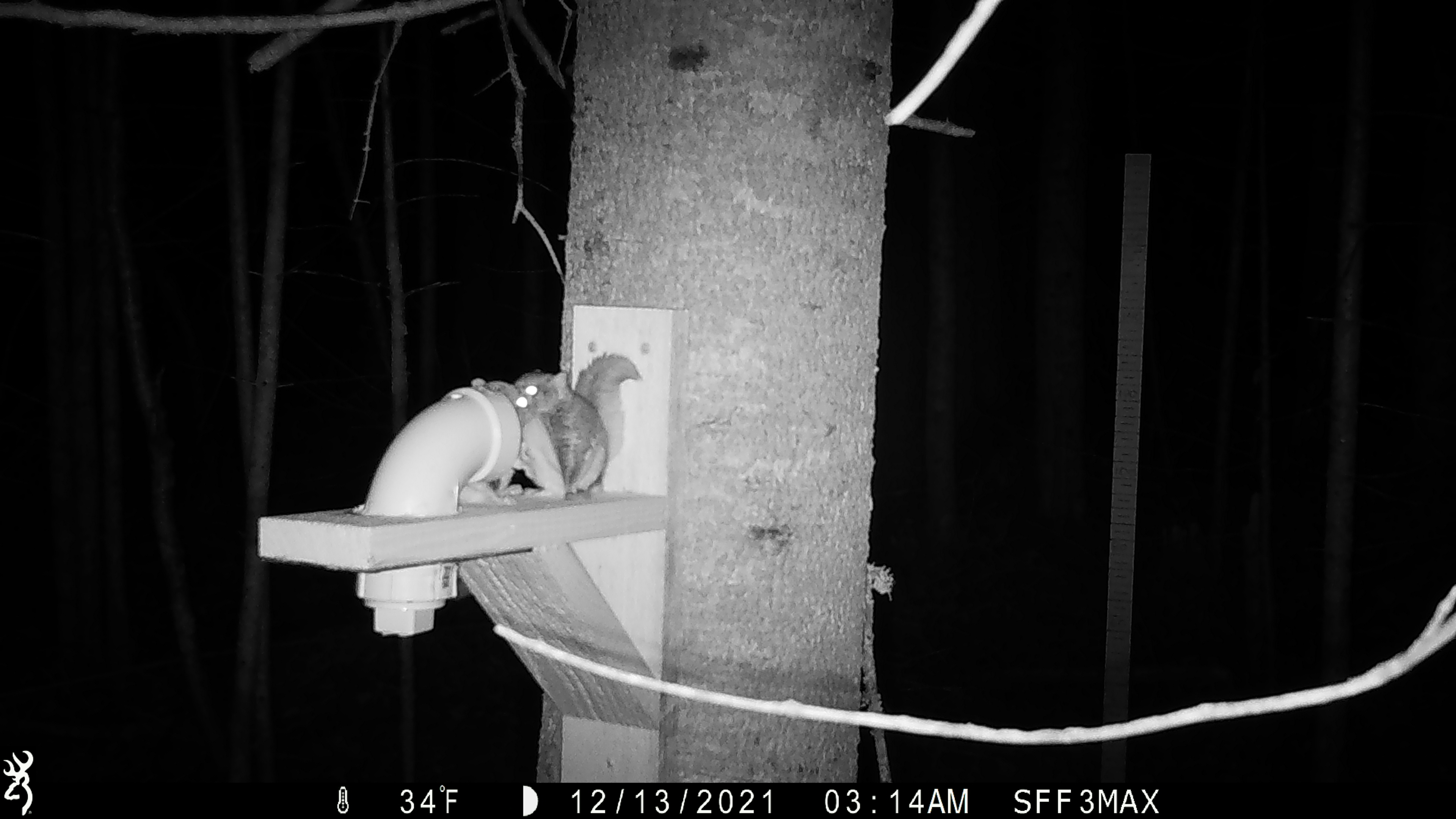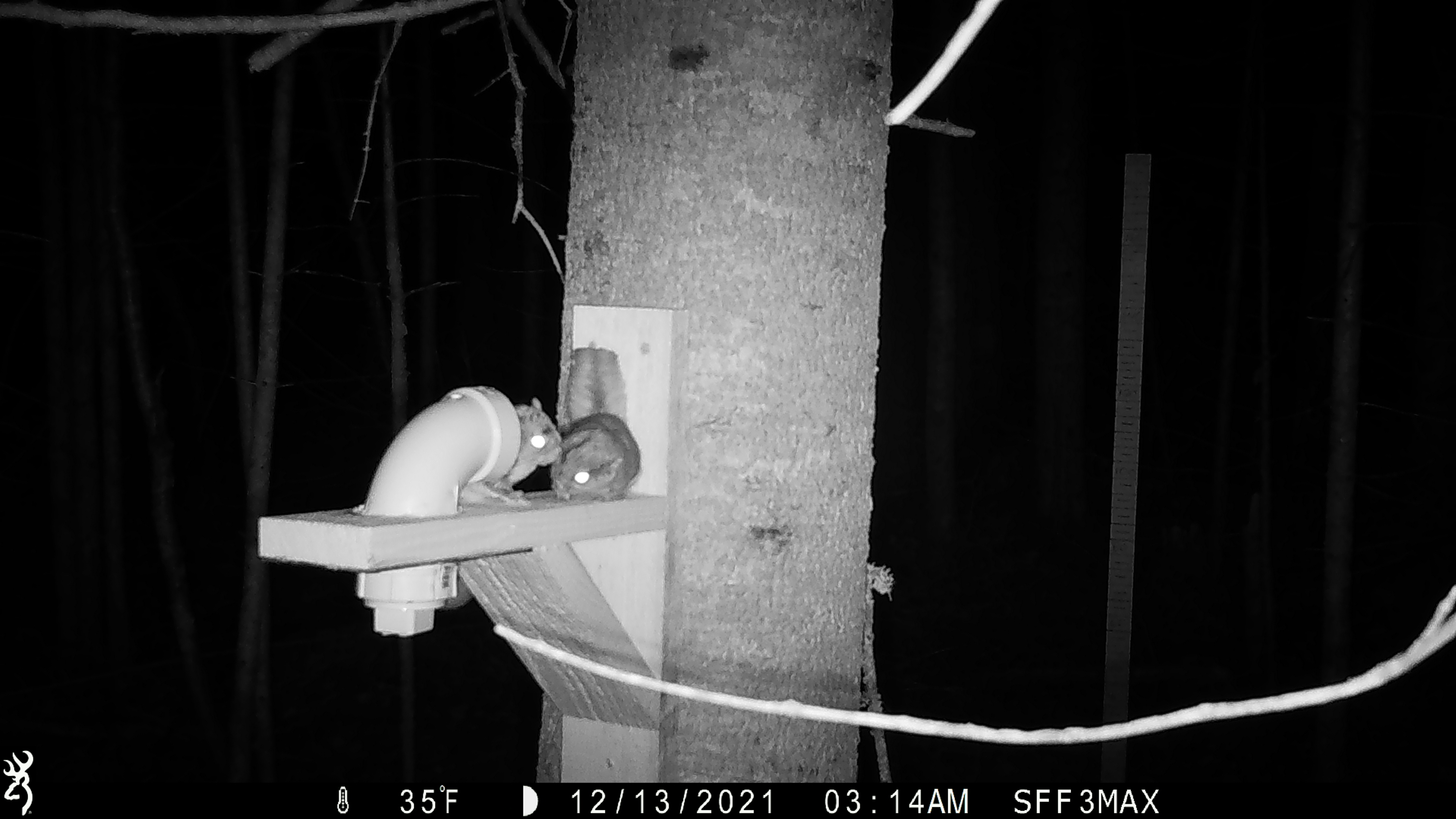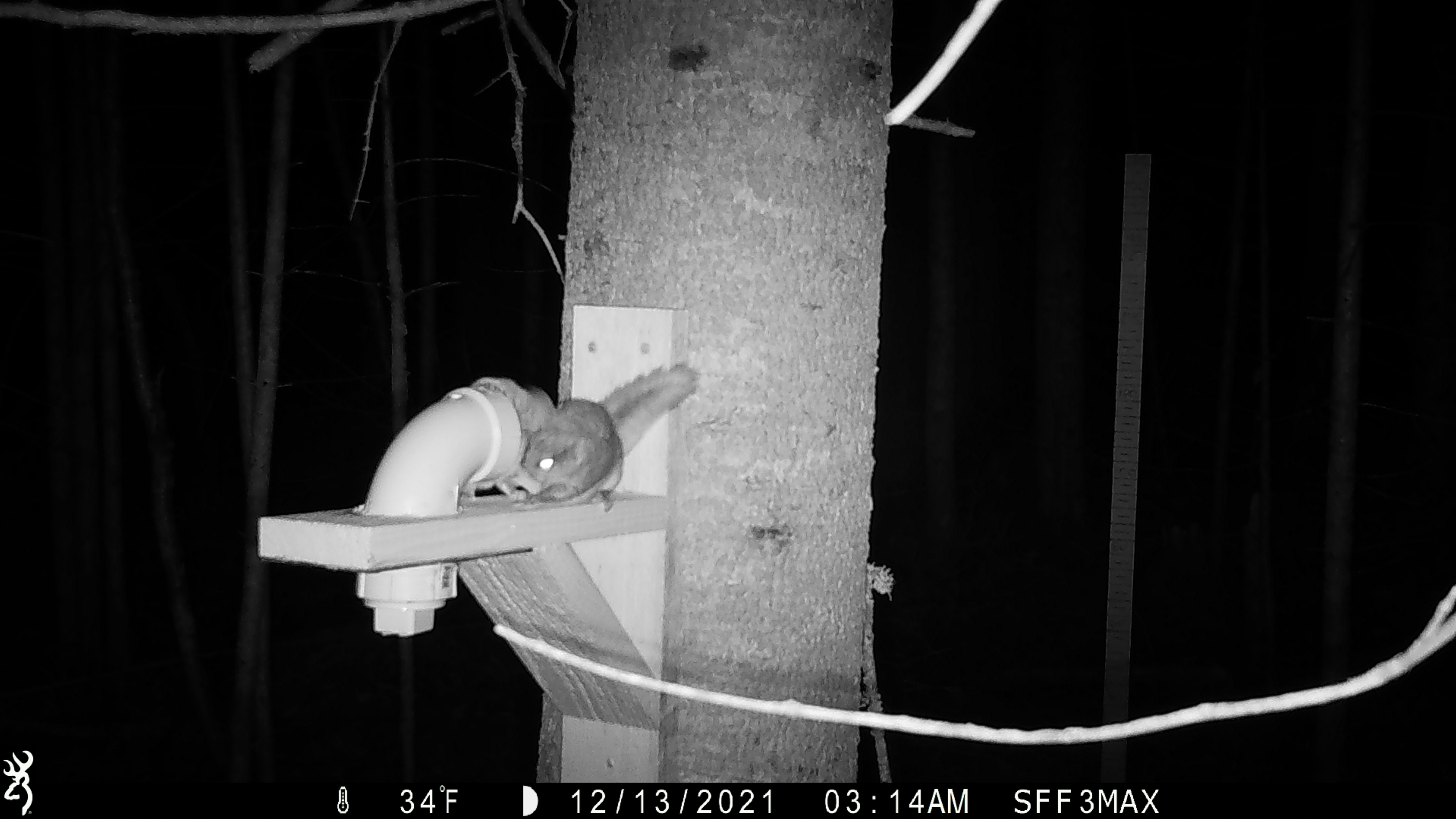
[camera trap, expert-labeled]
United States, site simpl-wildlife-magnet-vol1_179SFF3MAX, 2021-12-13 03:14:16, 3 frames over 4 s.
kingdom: Animalia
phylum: Chordata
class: Mammalia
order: Rodentia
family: Sciuridae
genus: Glaucomys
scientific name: Glaucomys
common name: flying squirrel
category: flying squirrel sp.